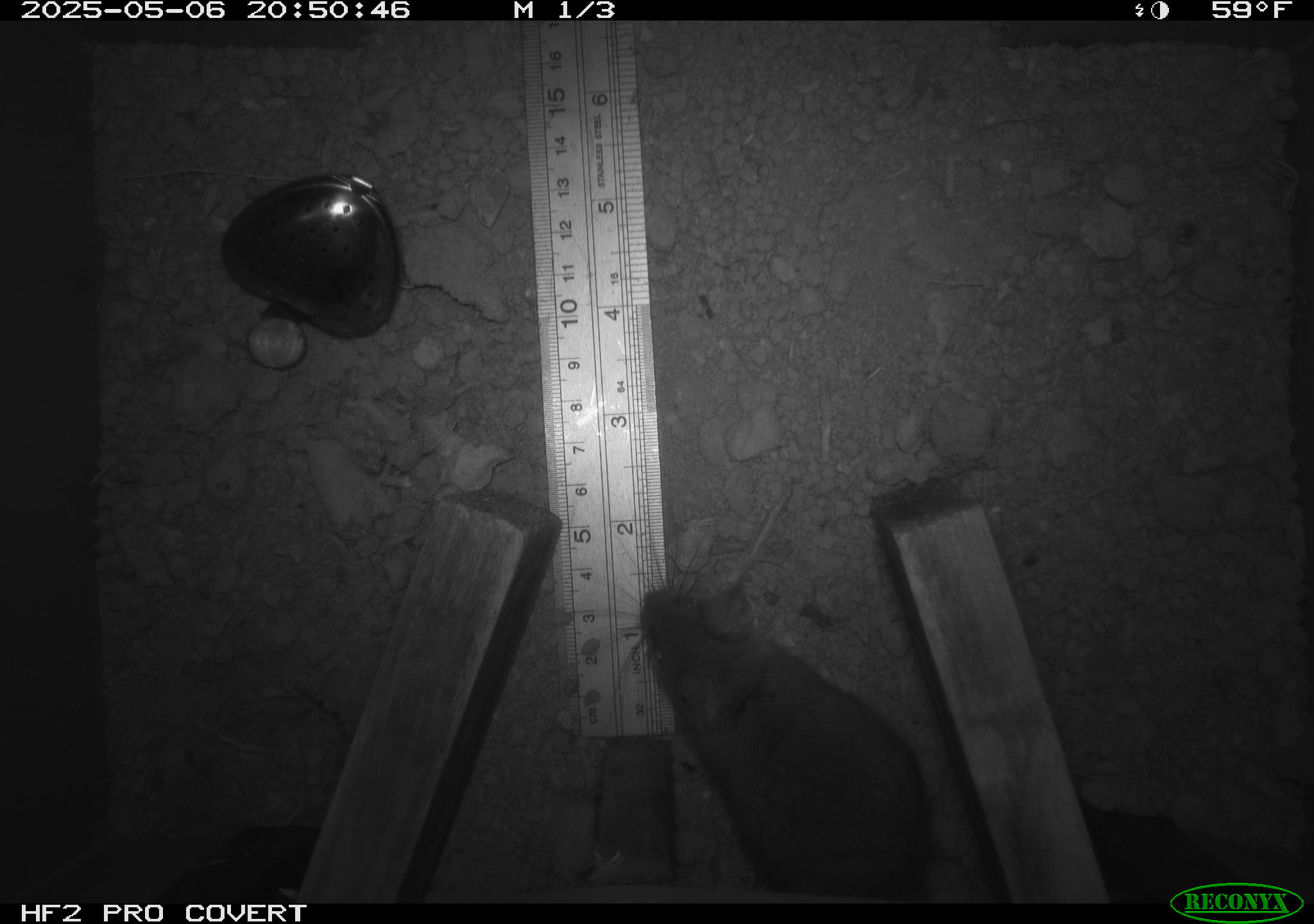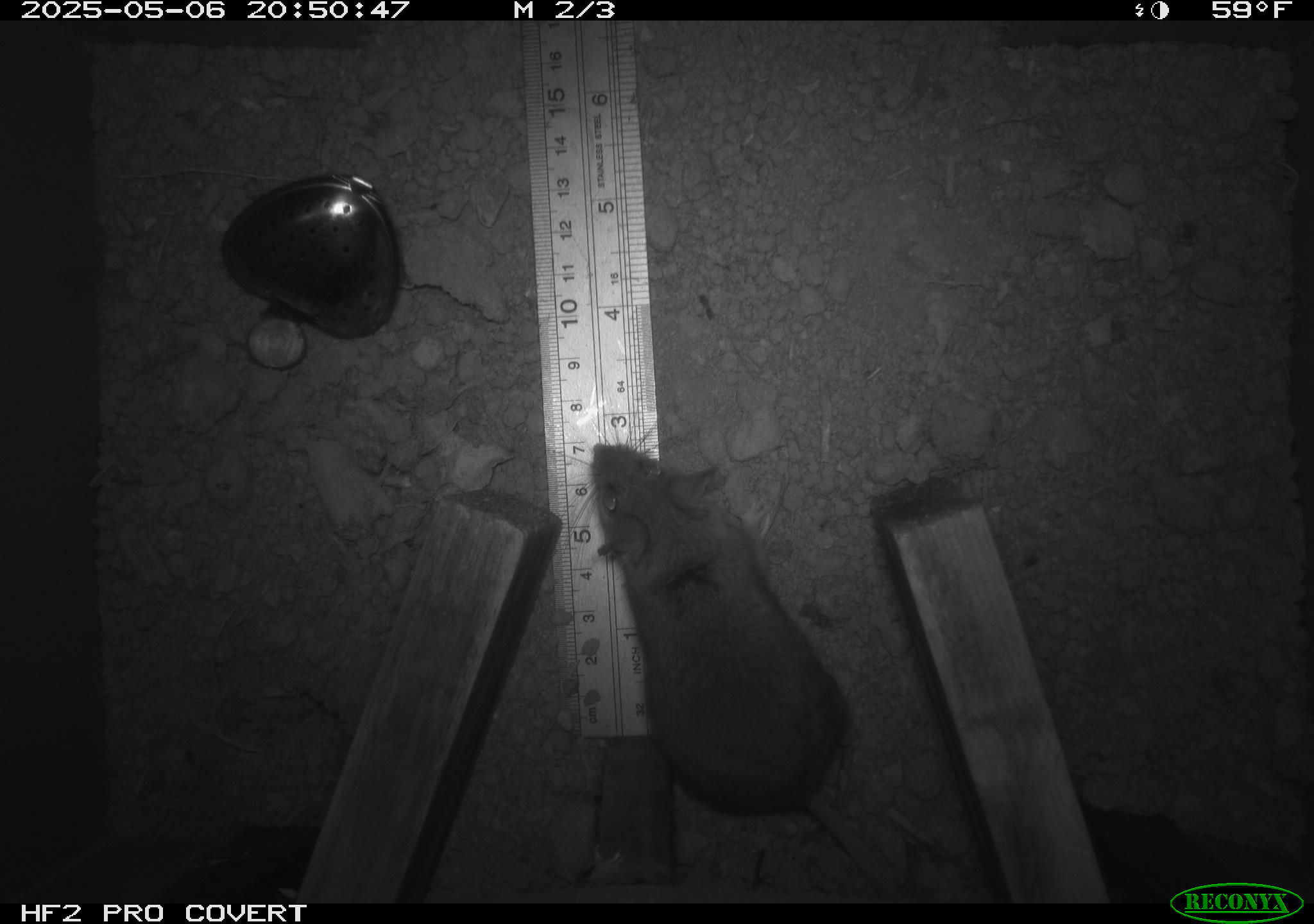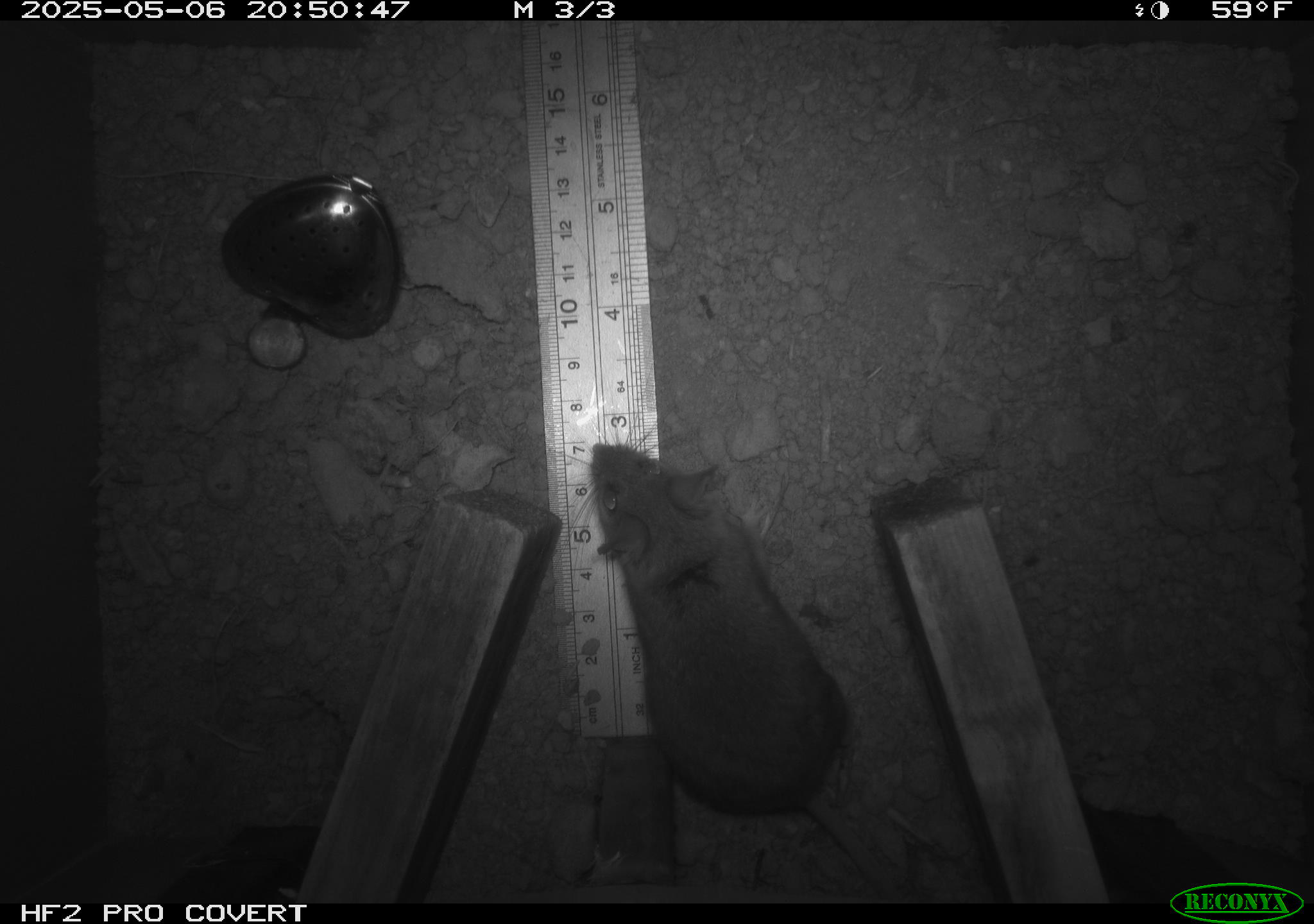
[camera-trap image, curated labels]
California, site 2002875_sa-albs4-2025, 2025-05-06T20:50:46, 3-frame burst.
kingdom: Animalia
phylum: Chordata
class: Mammalia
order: Rodentia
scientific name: Rodentia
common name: mouse species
Mouse species (Rodentia).